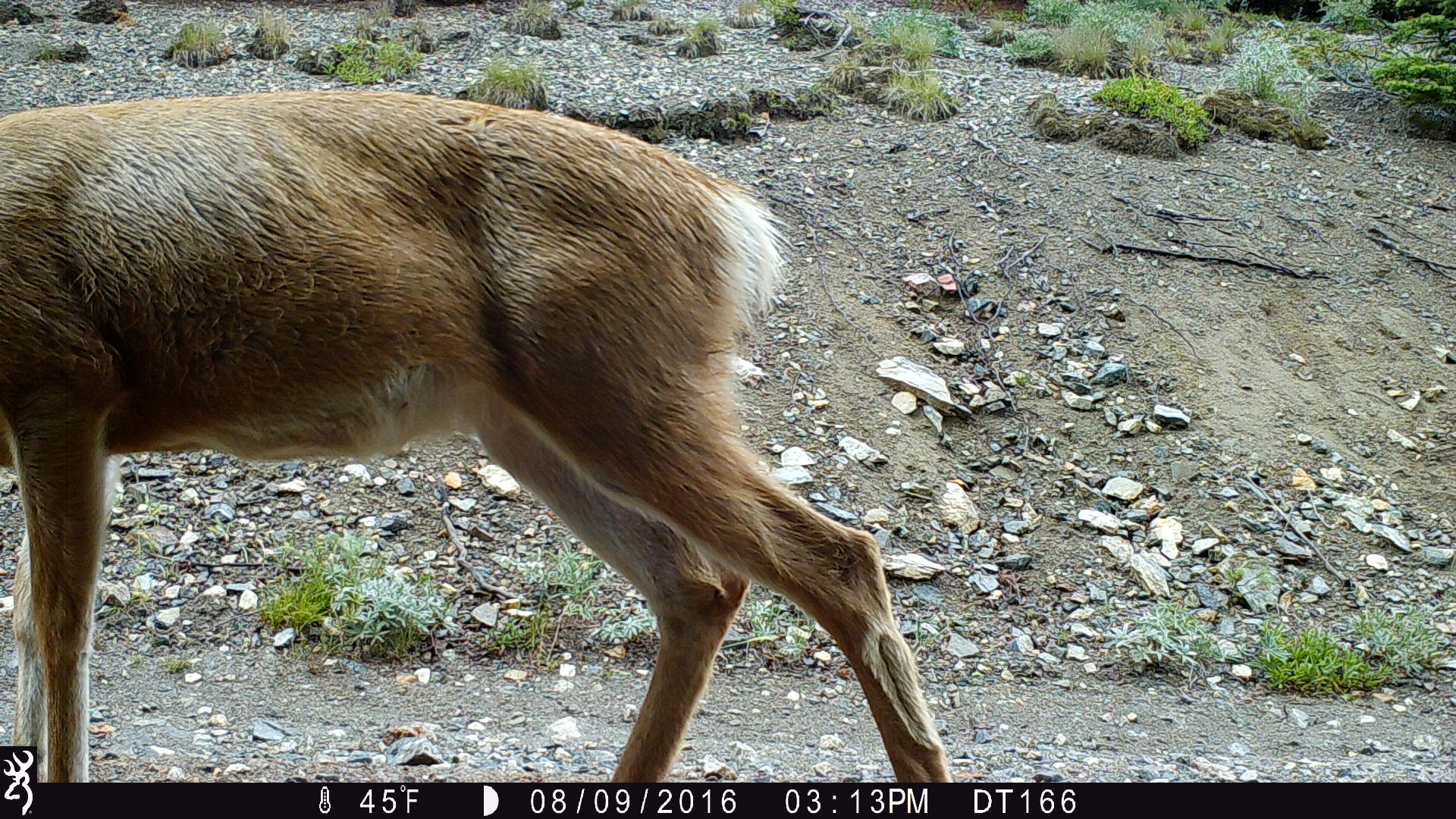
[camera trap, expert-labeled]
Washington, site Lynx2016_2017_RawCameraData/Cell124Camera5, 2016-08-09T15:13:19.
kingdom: Animalia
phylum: Chordata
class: Mammalia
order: Artiodactyla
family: Cervidae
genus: Odocoileus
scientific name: Odocoileus hemionus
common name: mule deer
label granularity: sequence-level